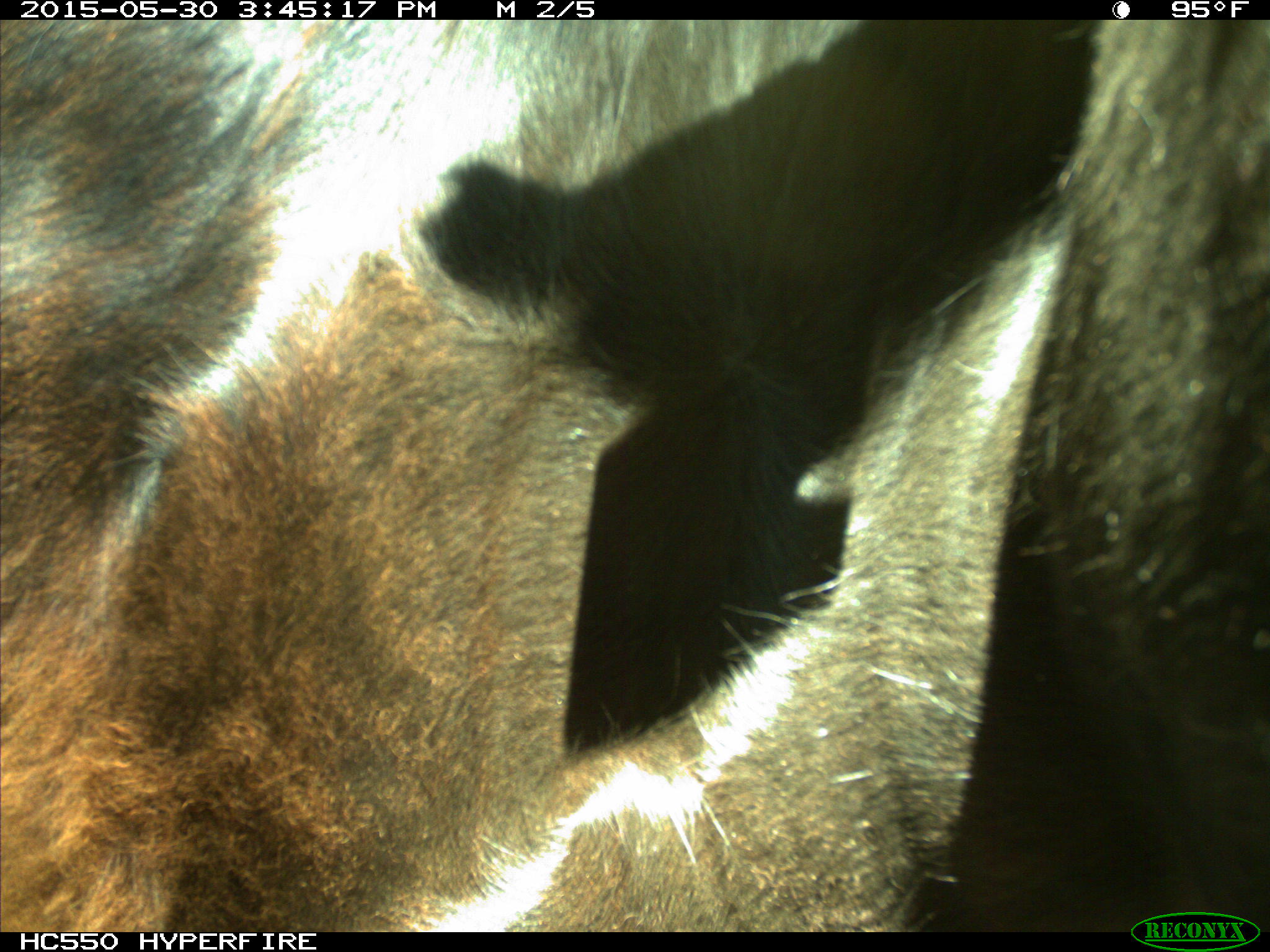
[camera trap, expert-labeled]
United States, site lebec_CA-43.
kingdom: Animalia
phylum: Chordata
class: Mammalia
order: Artiodactyla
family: Bovidae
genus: Bos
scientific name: Bos taurus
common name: domestic cow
Bos taurus (domestic cow).